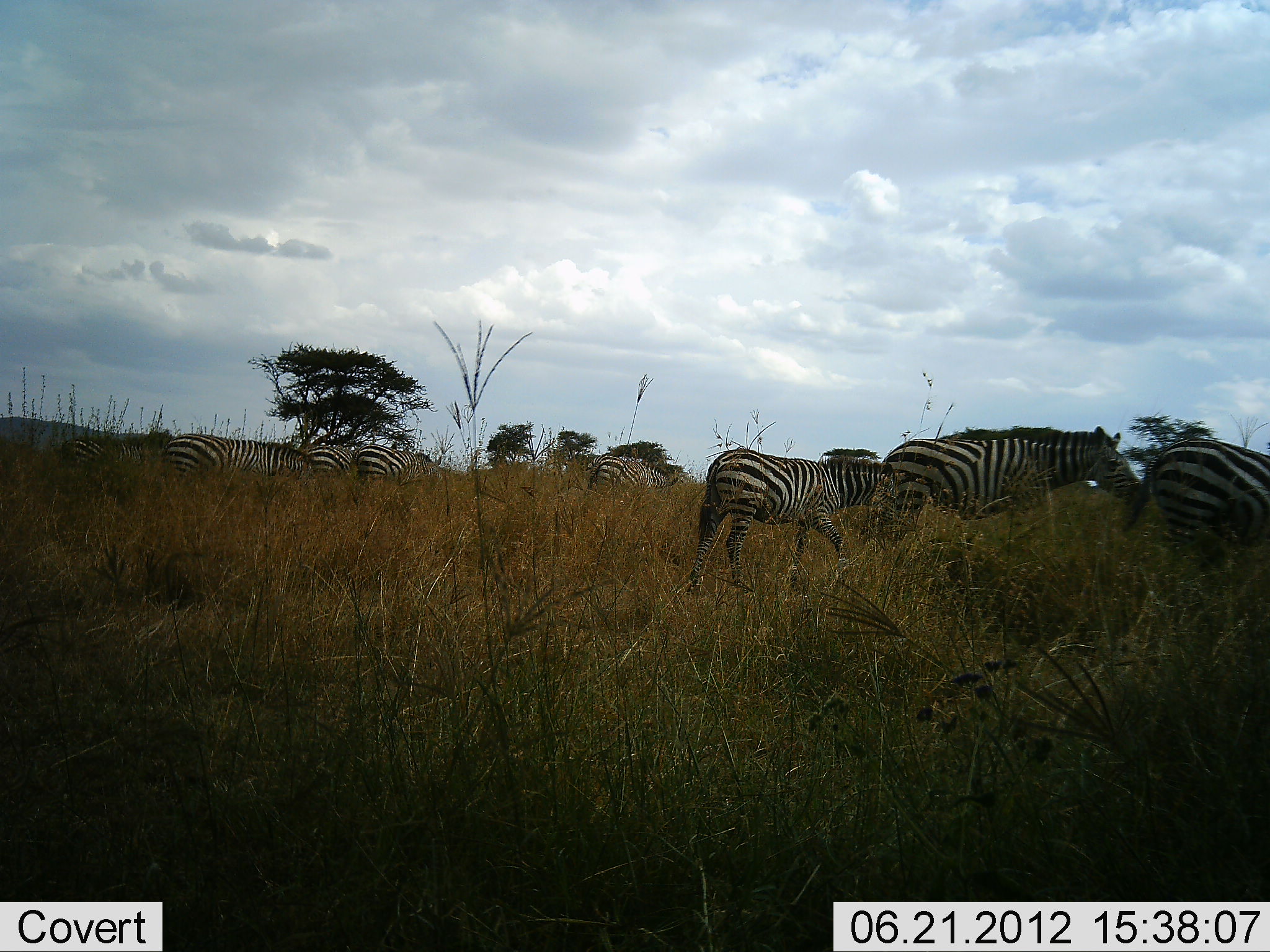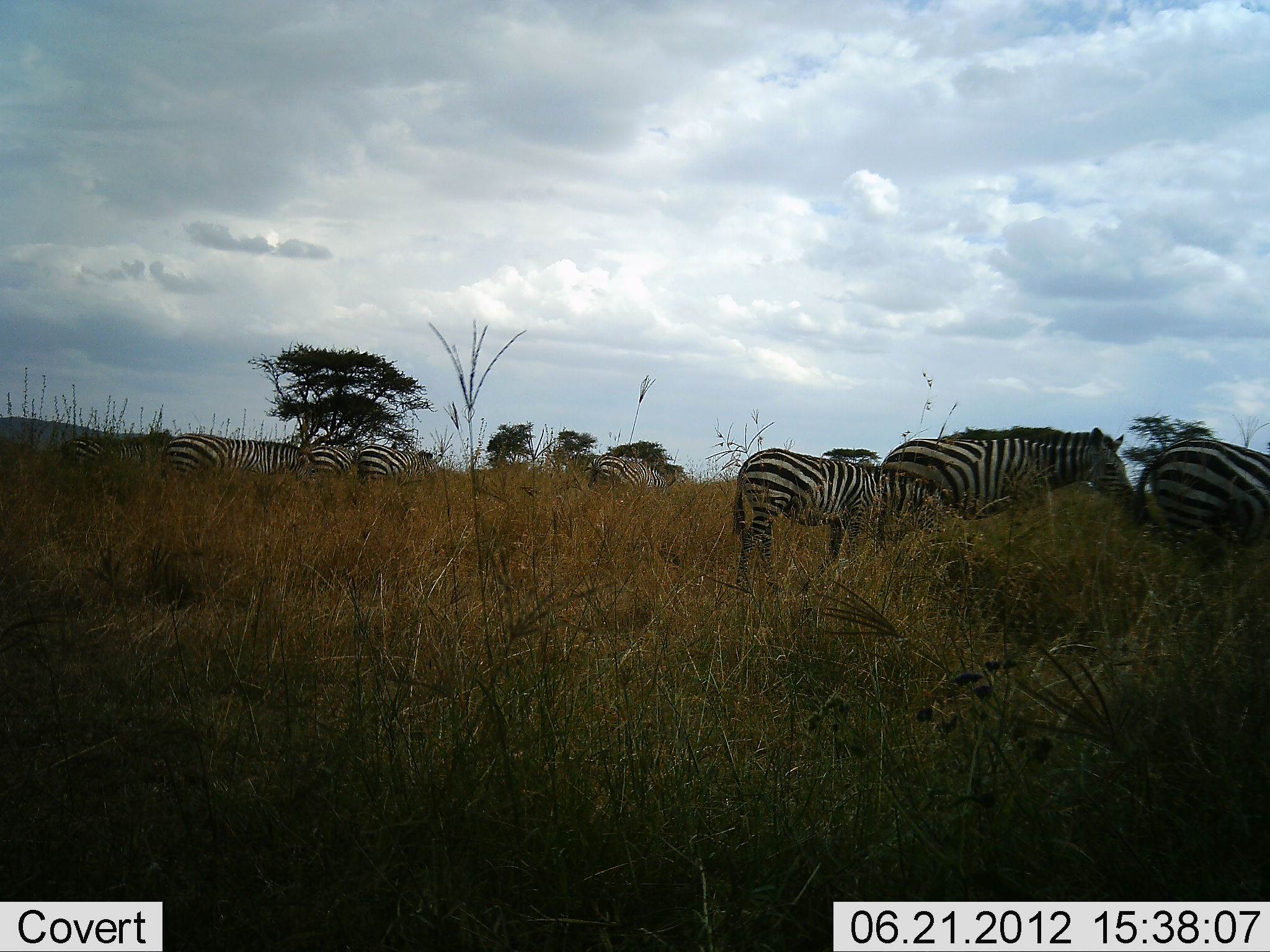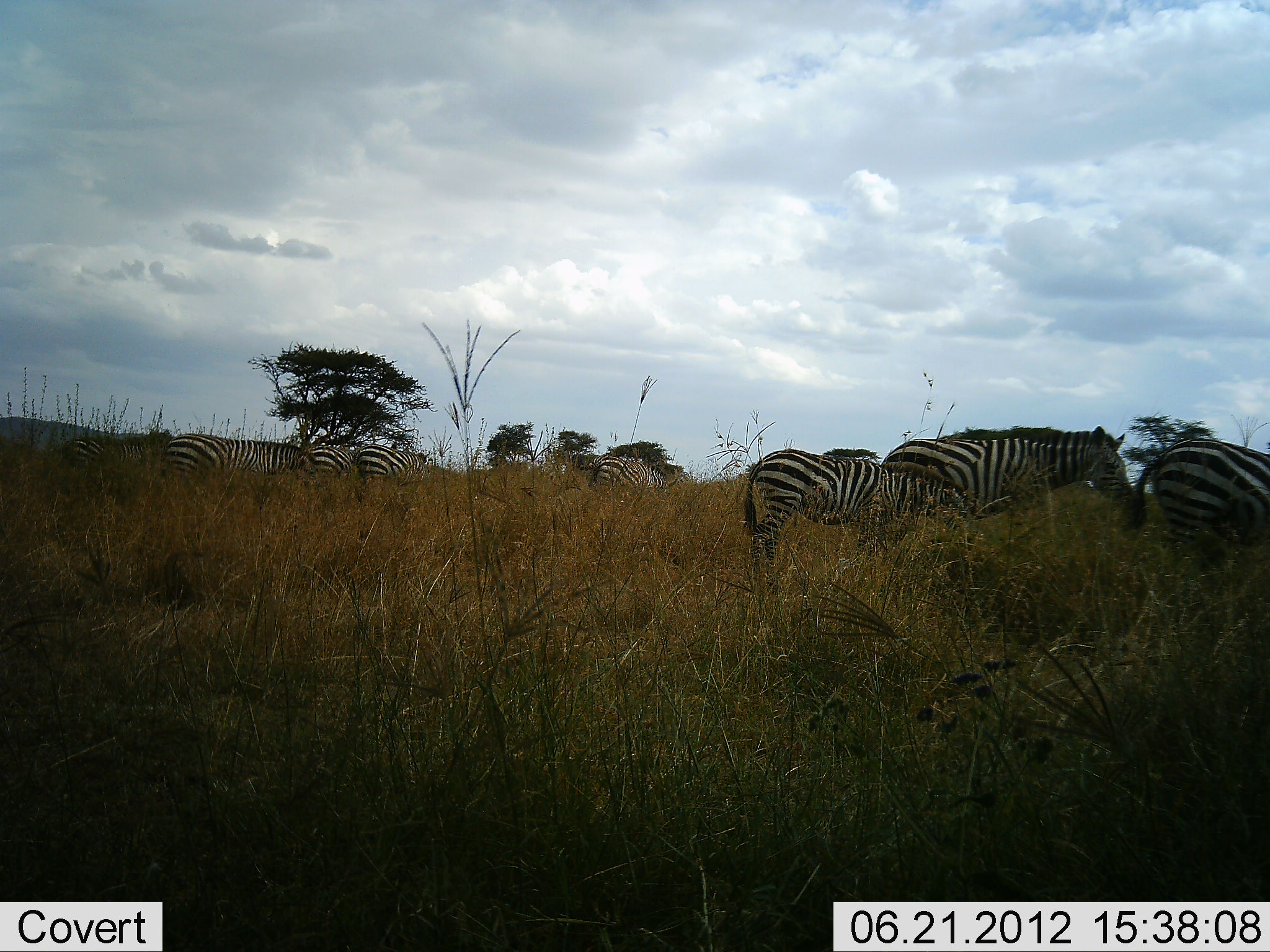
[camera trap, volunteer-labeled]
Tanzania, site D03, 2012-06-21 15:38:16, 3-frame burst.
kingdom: Animalia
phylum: Chordata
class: Mammalia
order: Perissodactyla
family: Equidae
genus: Equus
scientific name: Equus quagga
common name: plains zebra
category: zebra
Zebra (plains zebra) (Equus quagga), count 8. Behavior (volunteer vote fractions): standing 70%, resting 0%, moving 30%, interacting 10%. Young present (vote fraction): 30%. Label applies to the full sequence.